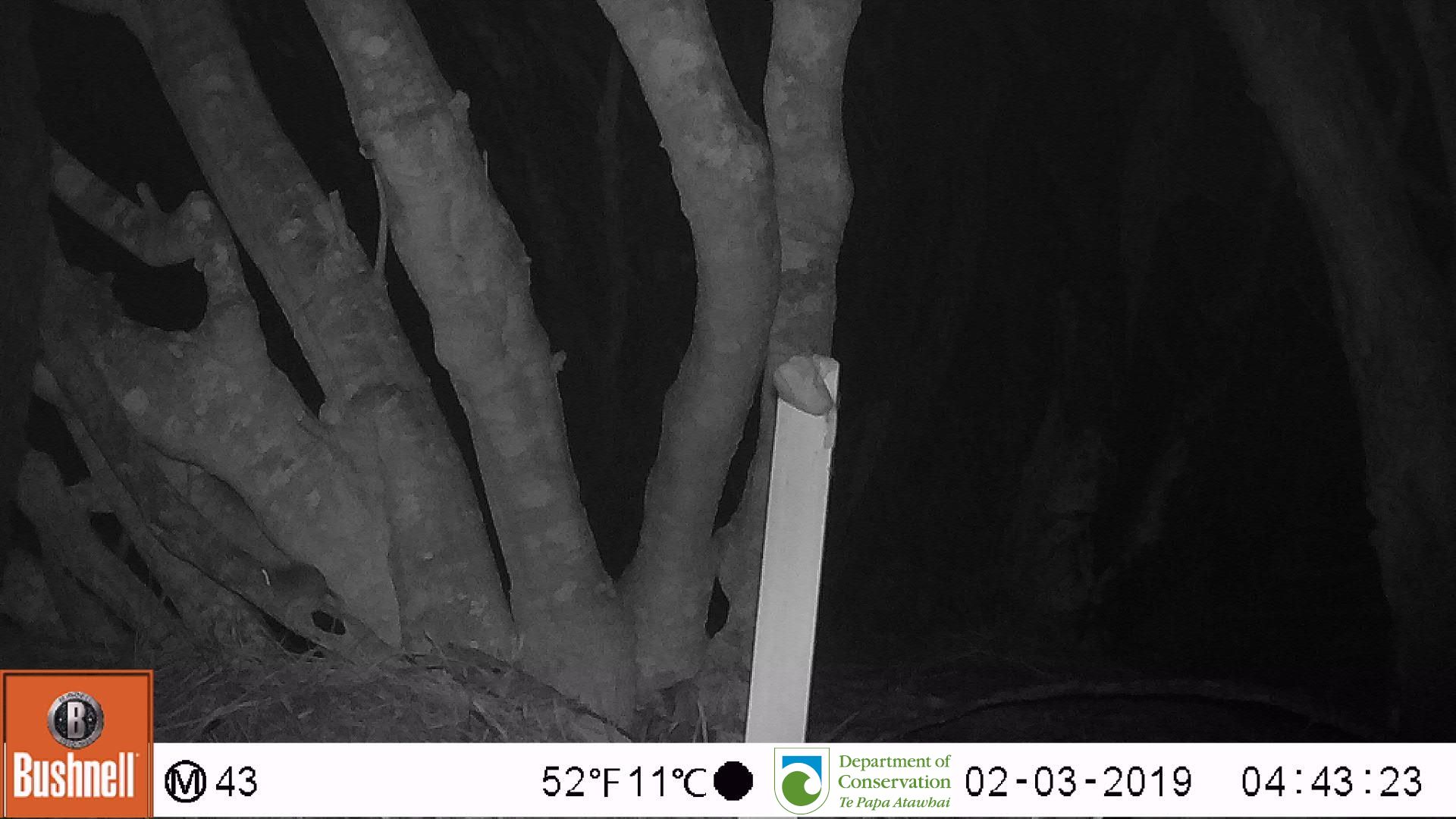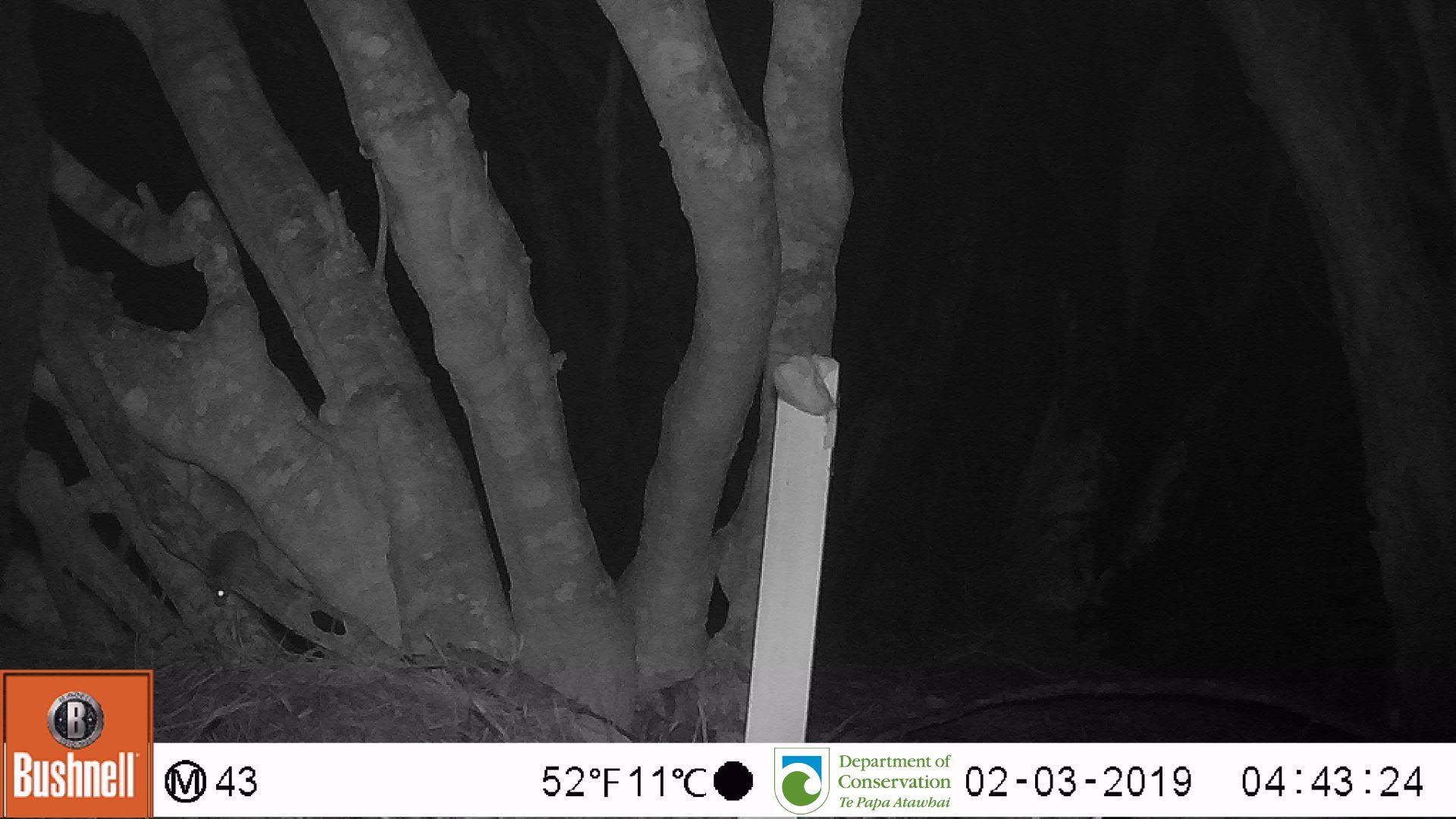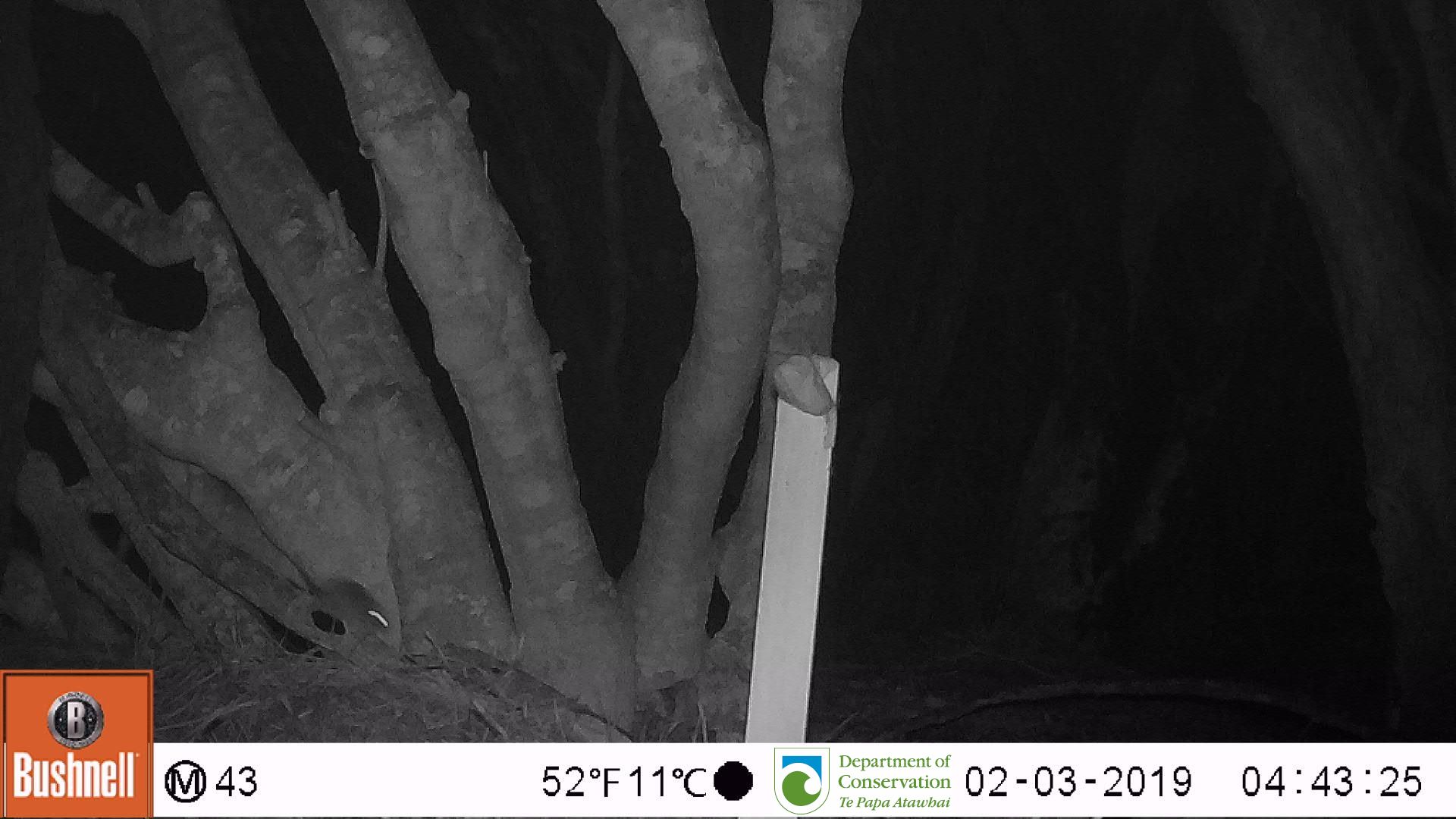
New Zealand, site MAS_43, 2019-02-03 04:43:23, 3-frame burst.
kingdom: Animalia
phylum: Chordata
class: Mammalia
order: Rodentia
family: Muridae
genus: Mus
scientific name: Mus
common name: mouse